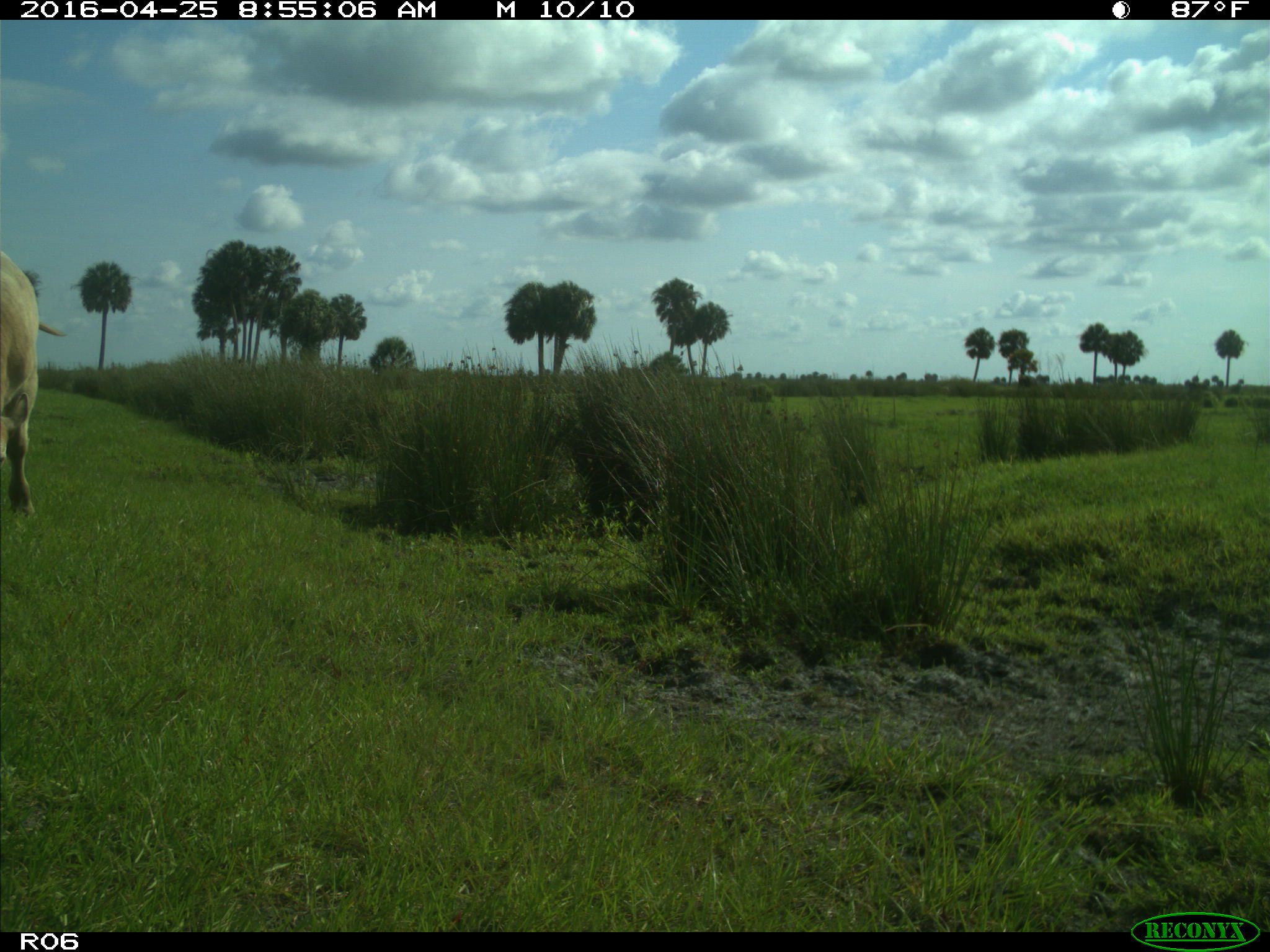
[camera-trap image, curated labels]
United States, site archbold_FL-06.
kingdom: Animalia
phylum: Chordata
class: Mammalia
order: Artiodactyla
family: Bovidae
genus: Bos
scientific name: Bos taurus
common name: domestic cow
Bos taurus (domestic cow).